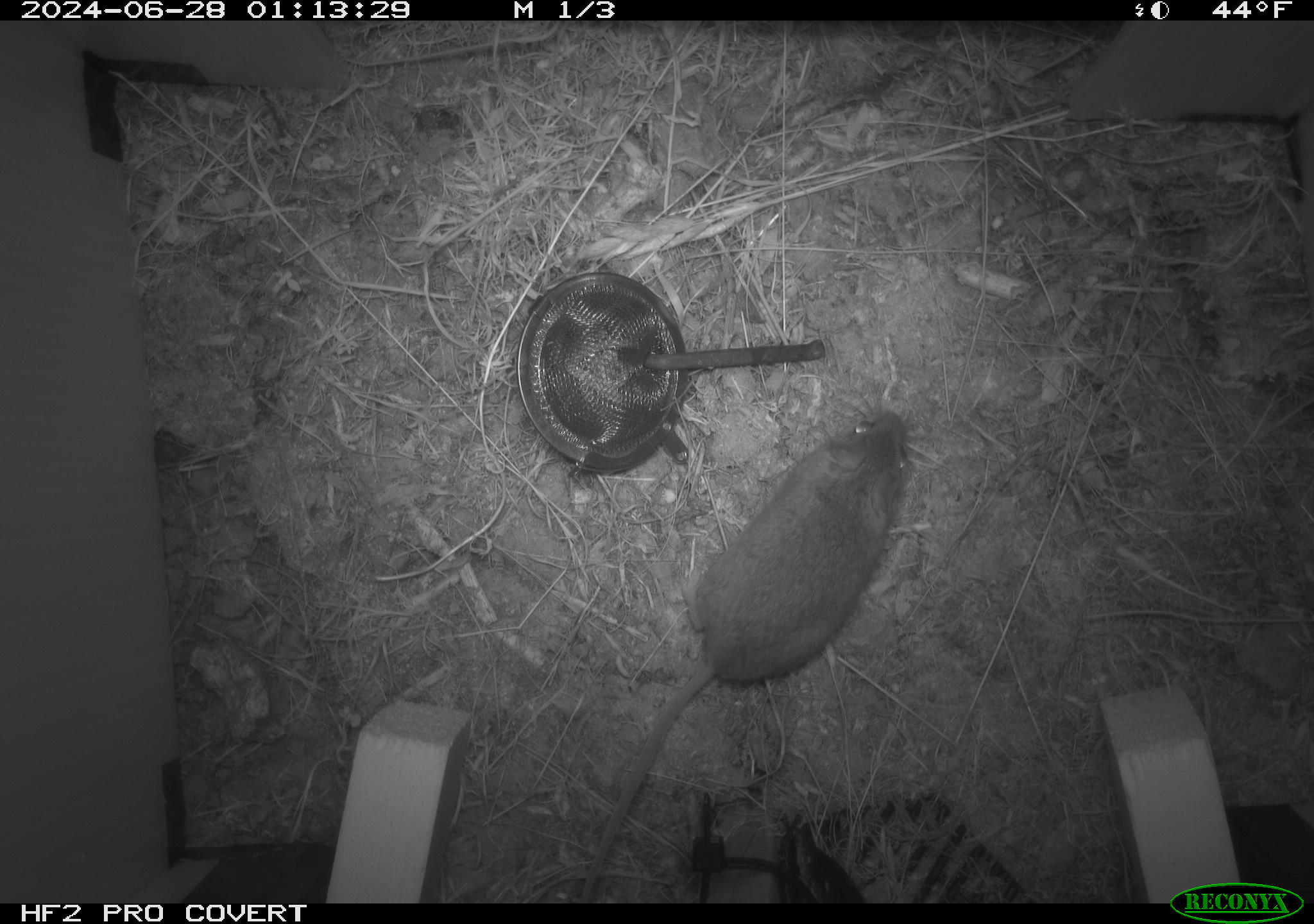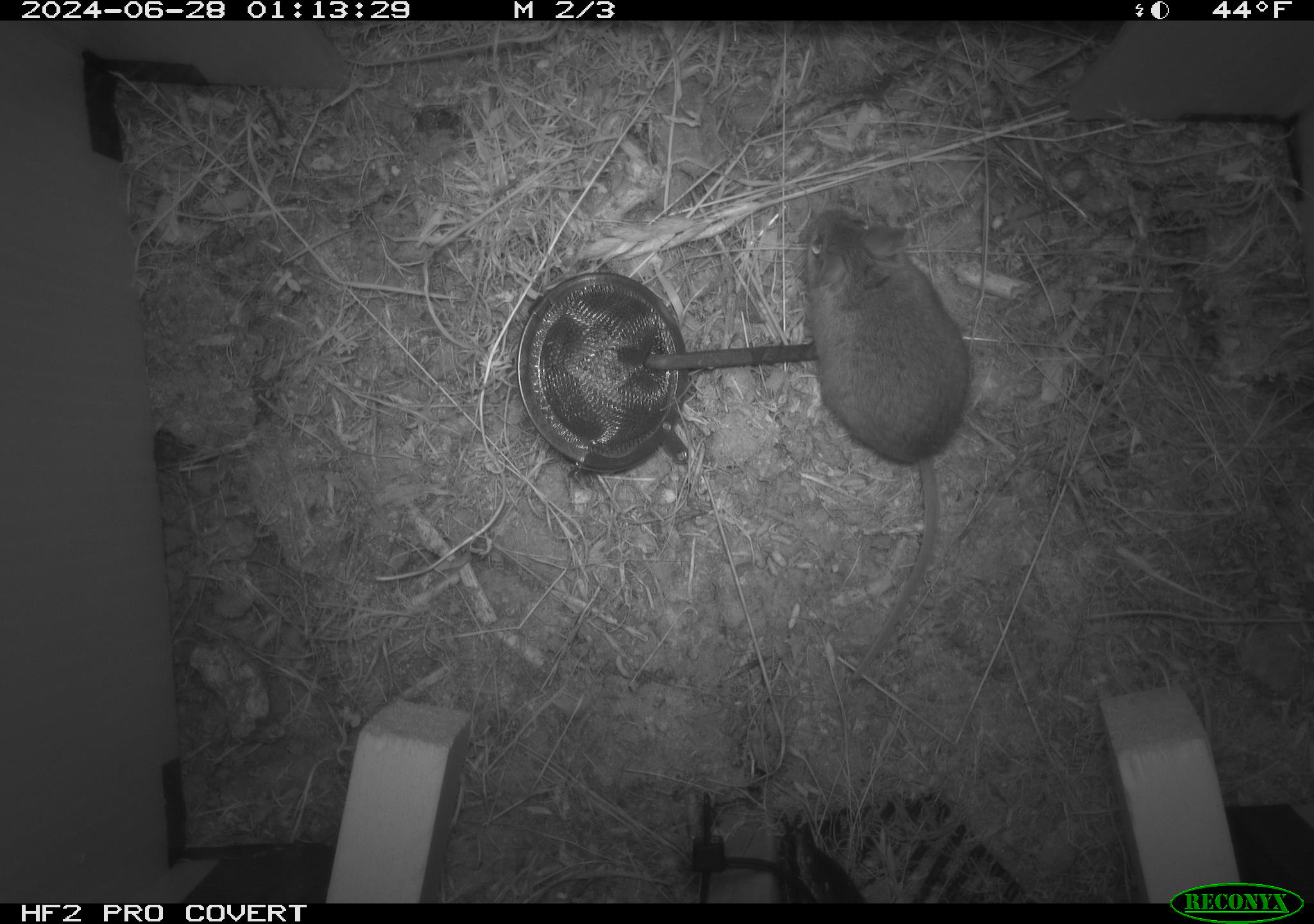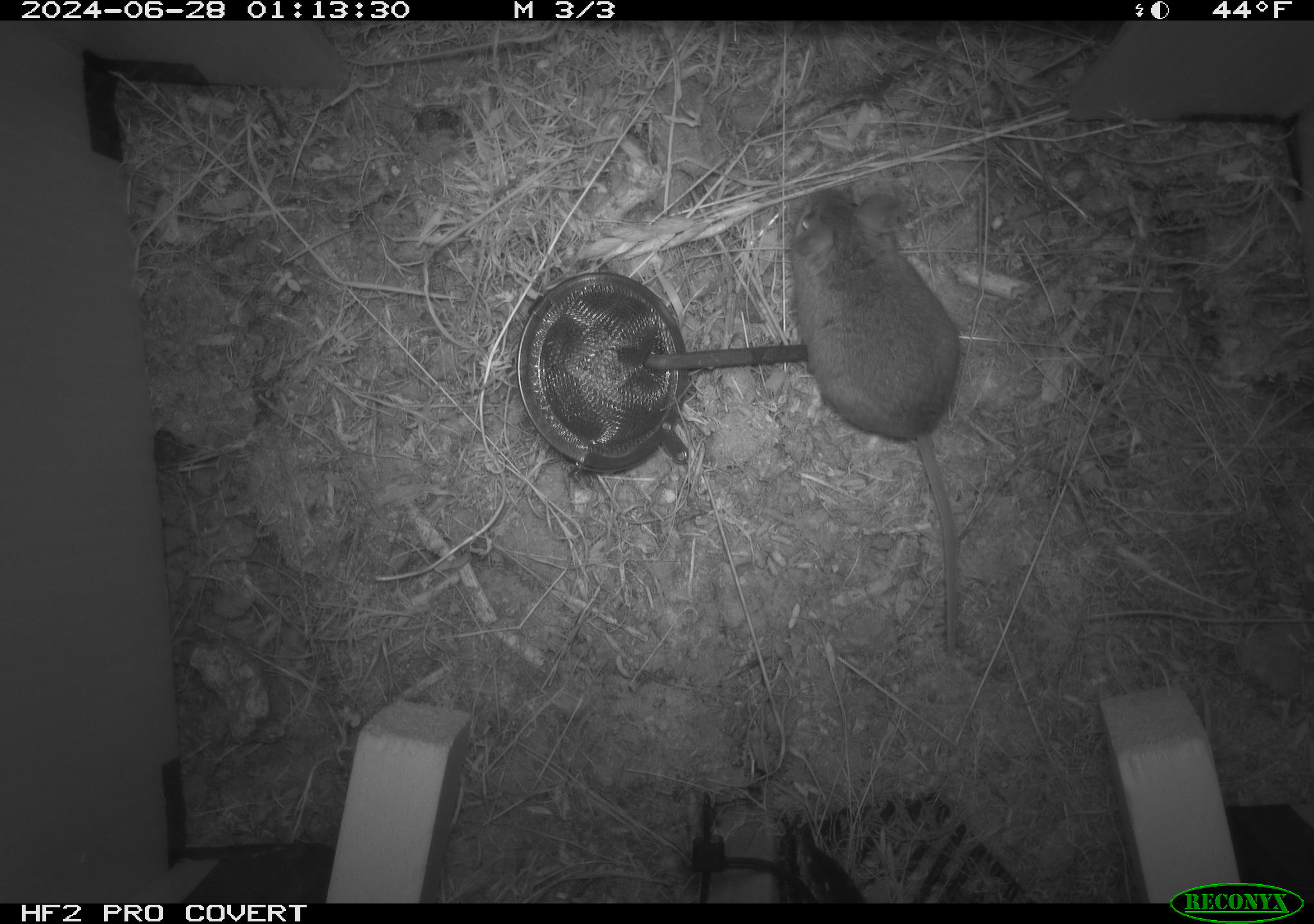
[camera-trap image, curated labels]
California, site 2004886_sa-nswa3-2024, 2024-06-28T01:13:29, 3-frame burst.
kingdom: Animalia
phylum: Chordata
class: Mammalia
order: Rodentia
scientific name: Rodentia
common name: rodent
Rodent (Rodentia).